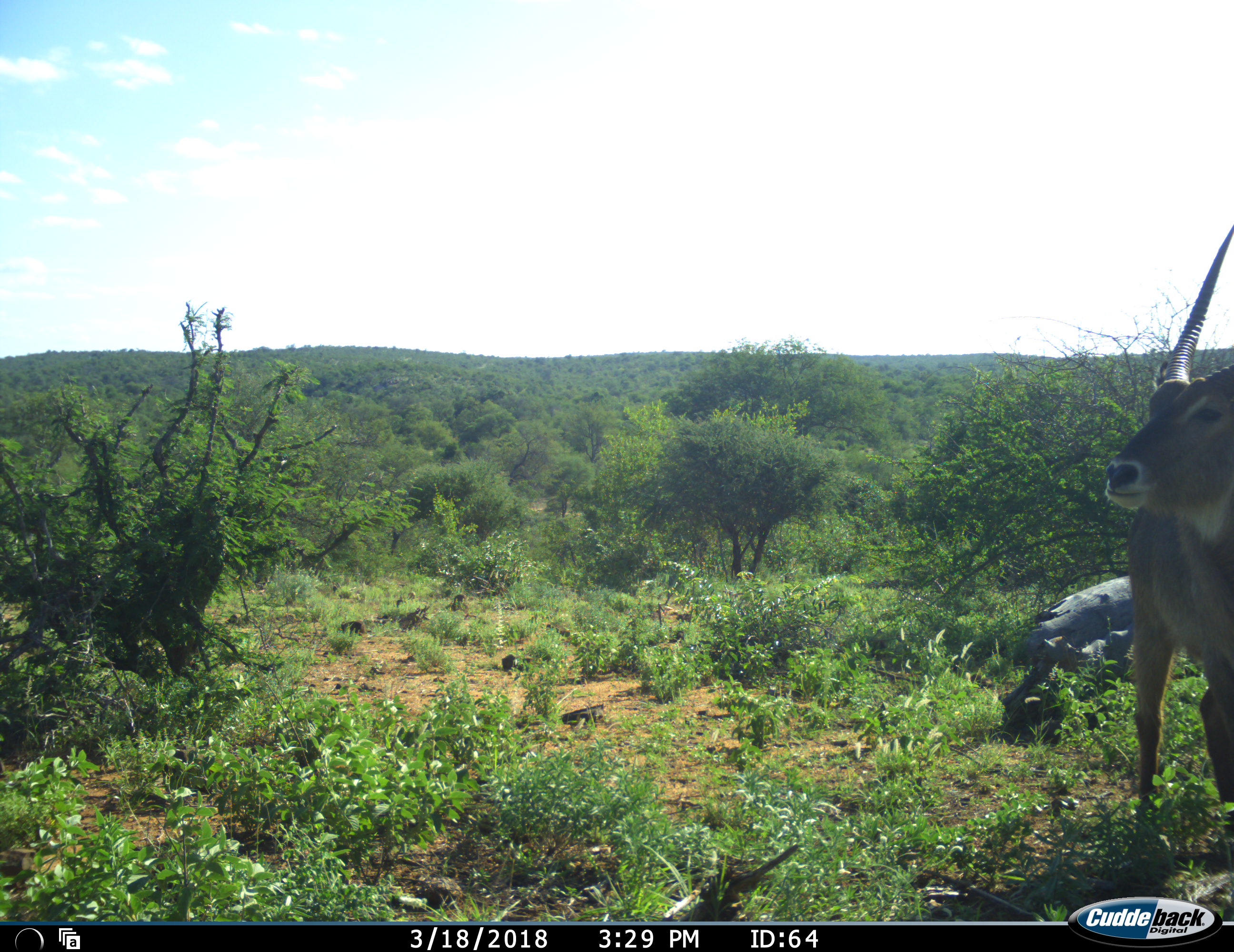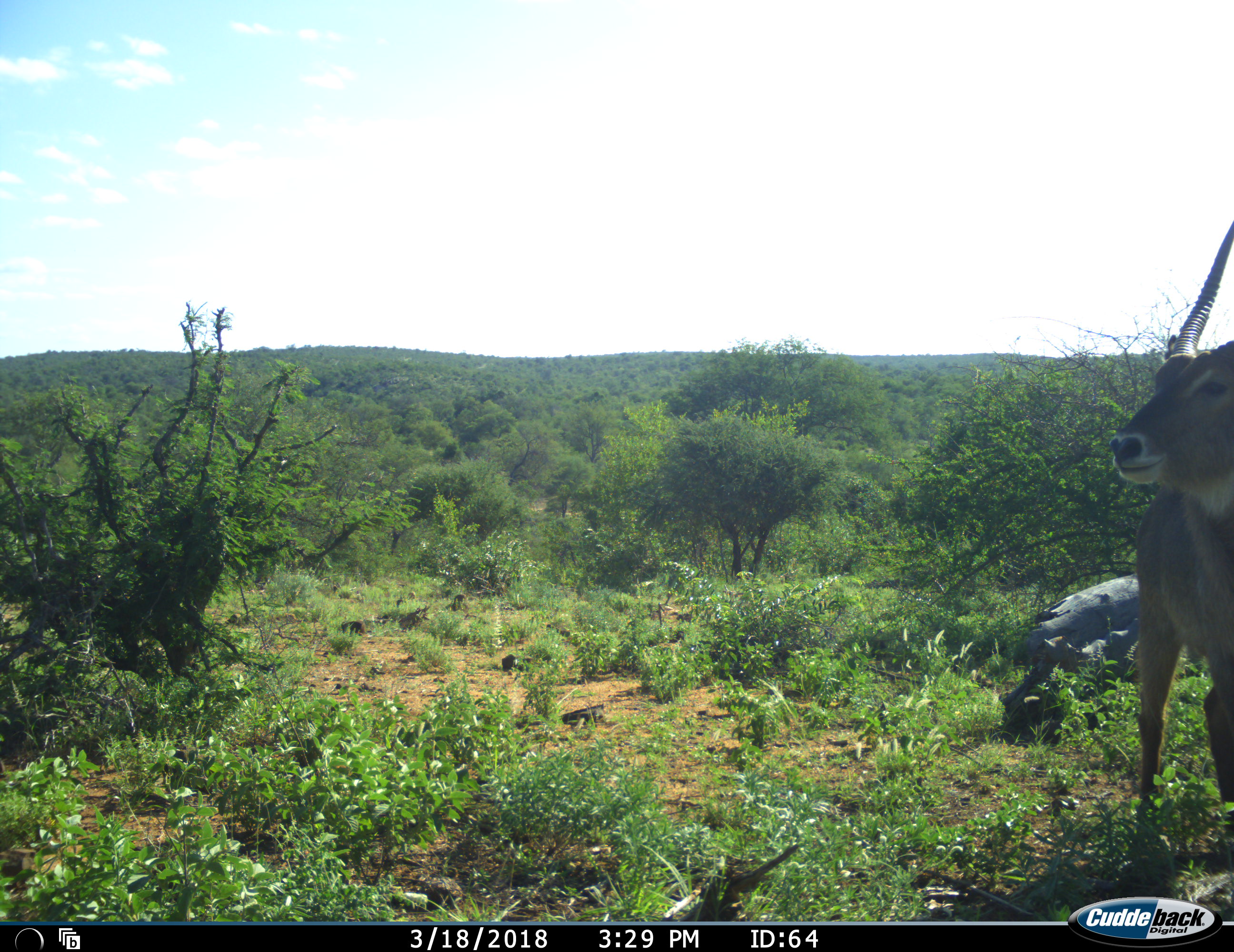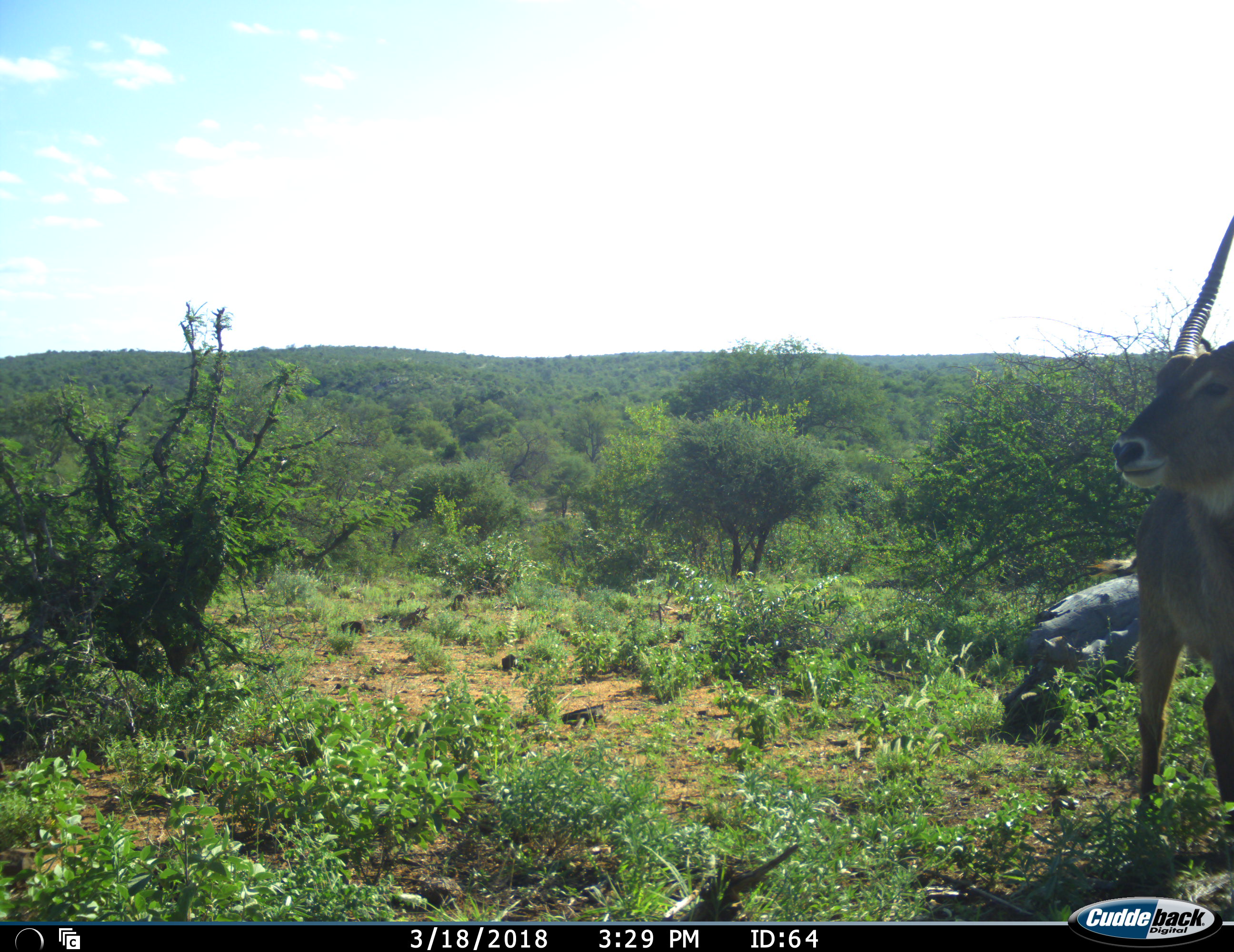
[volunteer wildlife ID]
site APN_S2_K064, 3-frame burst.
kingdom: Animalia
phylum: Chordata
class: Mammalia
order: Artiodactyla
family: Bovidae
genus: Kobus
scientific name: Kobus ellipsiprymnus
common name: waterbuck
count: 1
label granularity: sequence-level